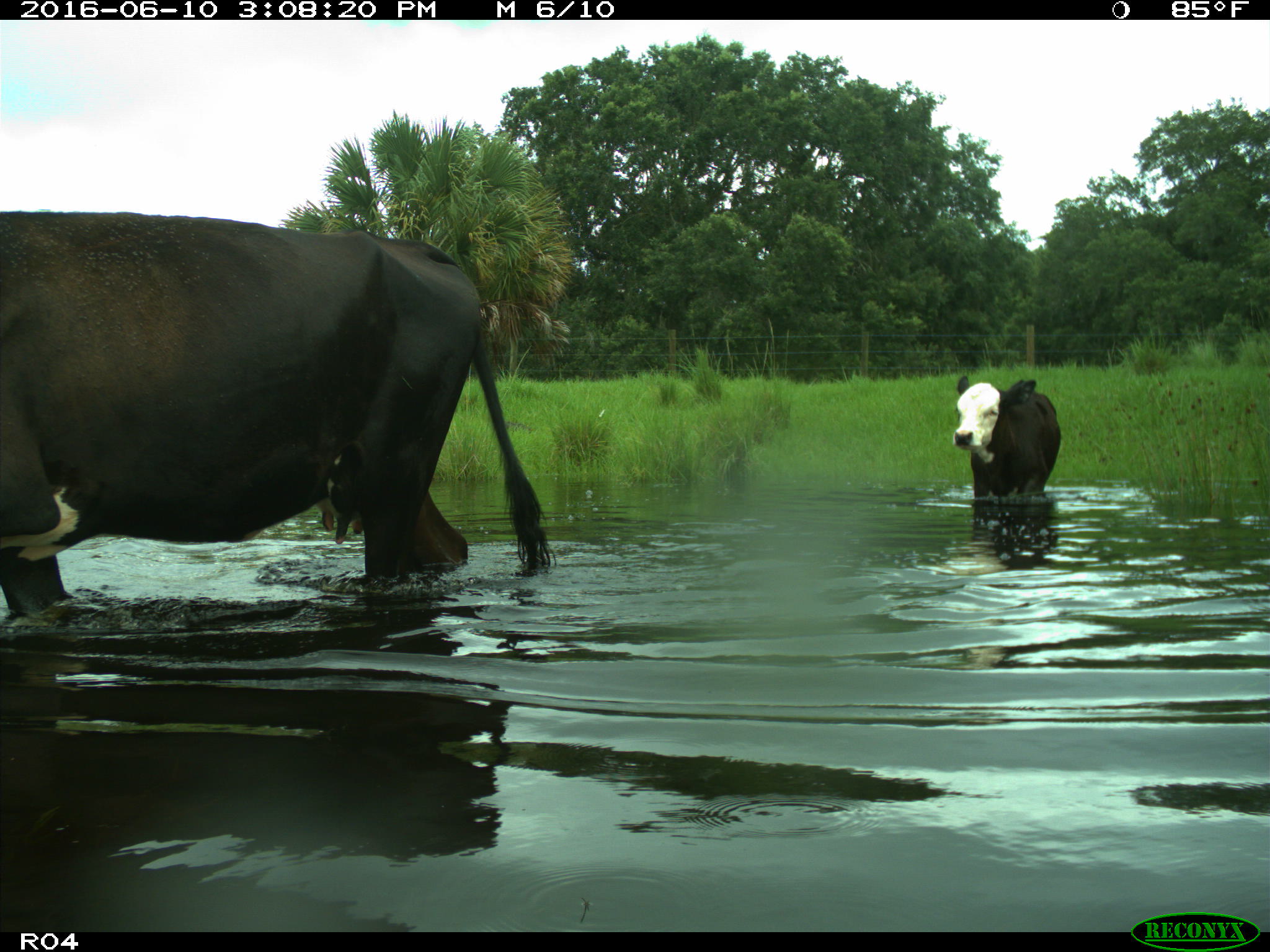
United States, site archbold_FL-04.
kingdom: Animalia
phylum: Chordata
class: Mammalia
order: Artiodactyla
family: Bovidae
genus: Bos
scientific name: Bos taurus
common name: domestic cow